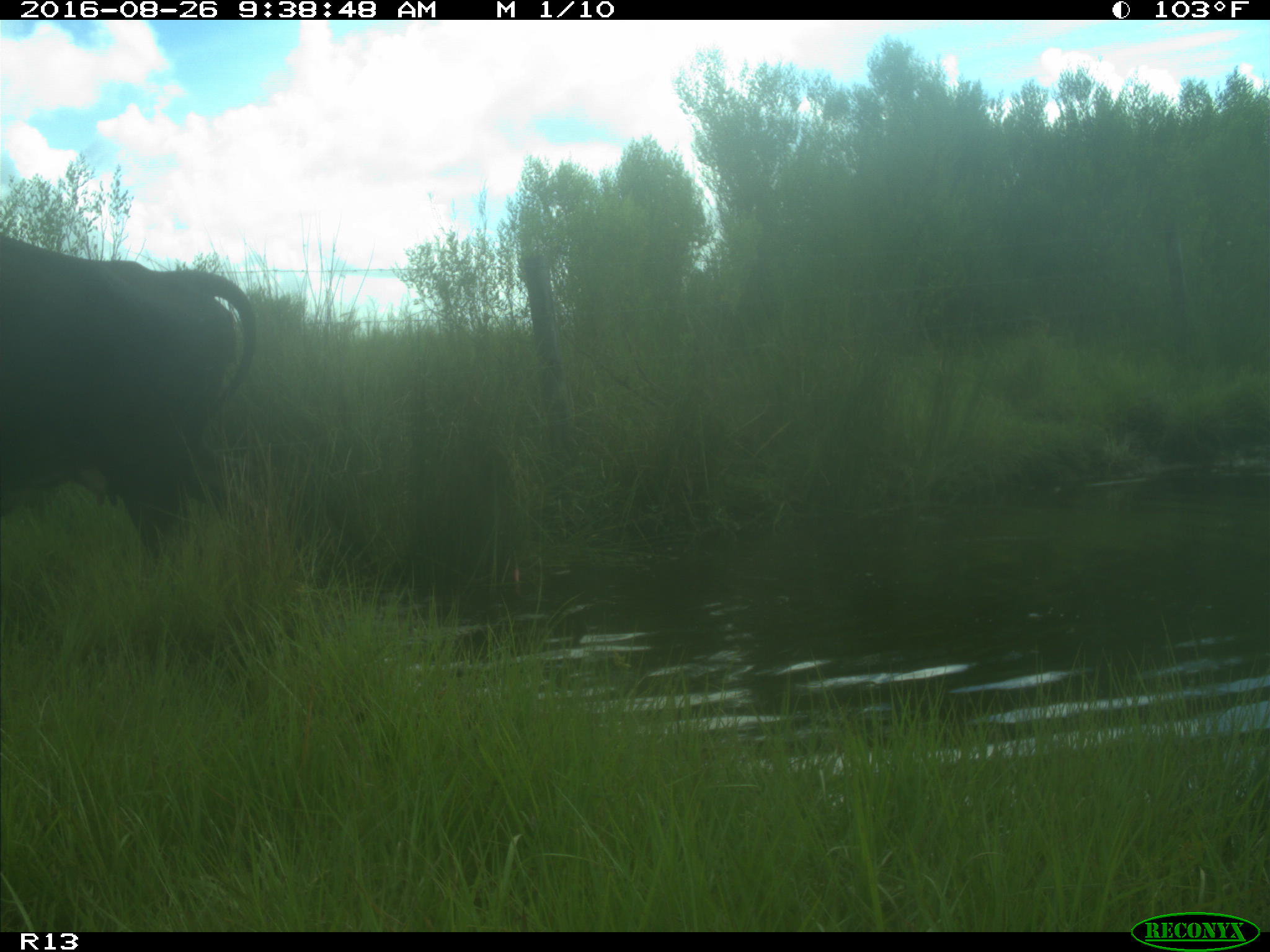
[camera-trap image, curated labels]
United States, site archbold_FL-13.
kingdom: Animalia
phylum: Chordata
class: Mammalia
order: Artiodactyla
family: Bovidae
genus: Bos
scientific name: Bos taurus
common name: domestic cow